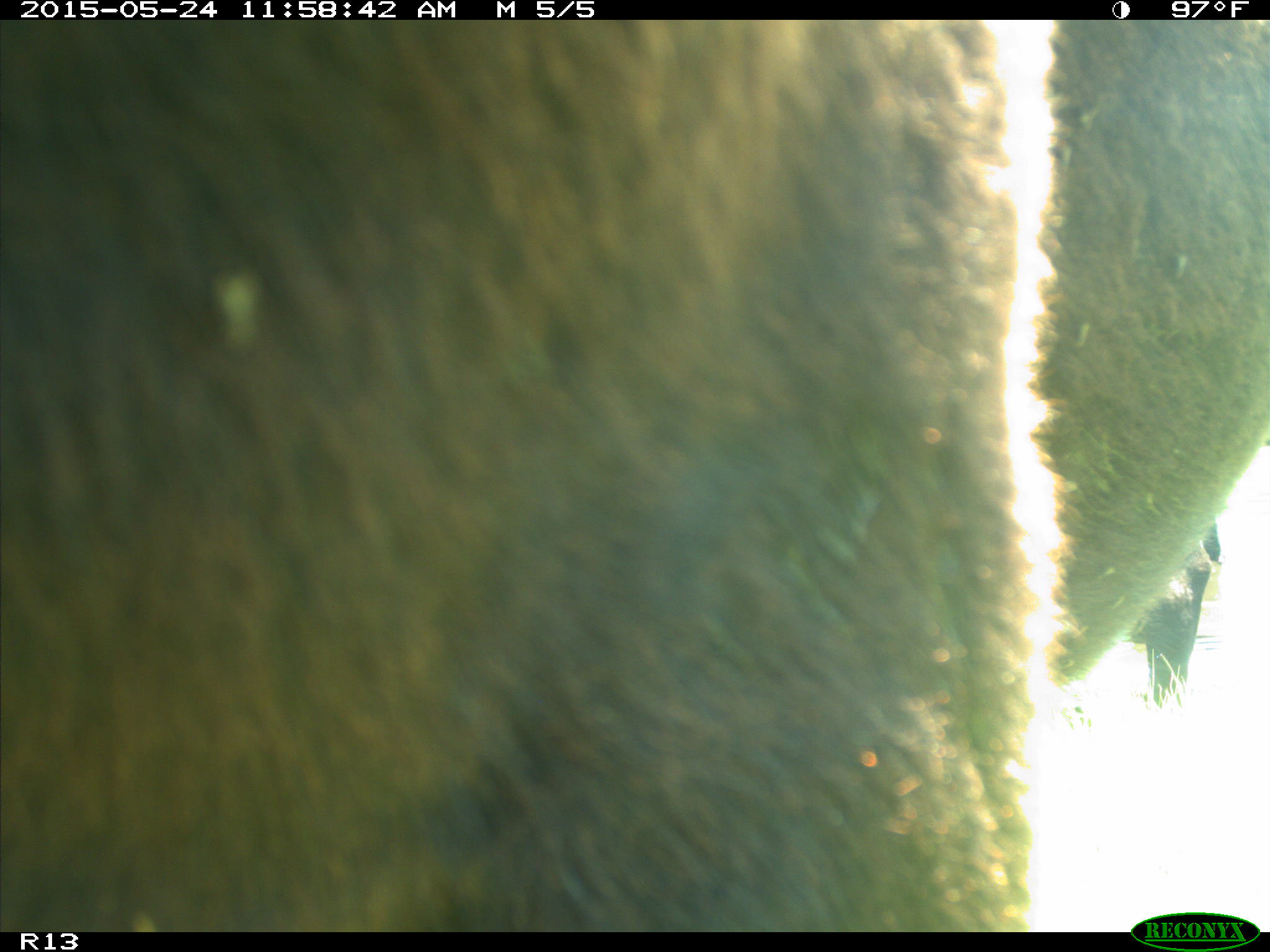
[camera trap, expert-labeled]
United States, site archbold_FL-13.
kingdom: Animalia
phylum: Chordata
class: Mammalia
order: Artiodactyla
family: Bovidae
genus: Bos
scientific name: Bos taurus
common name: domestic cow